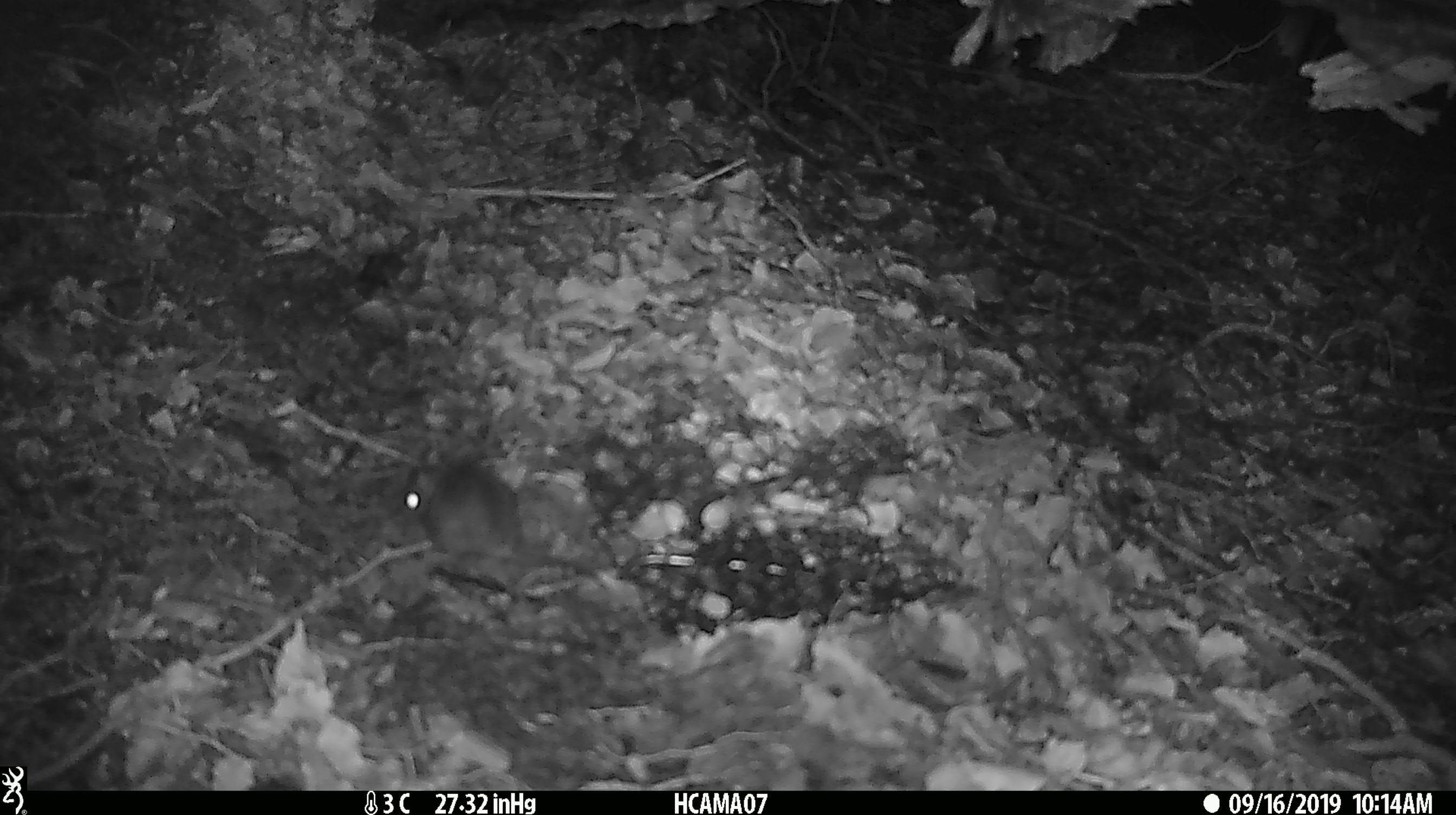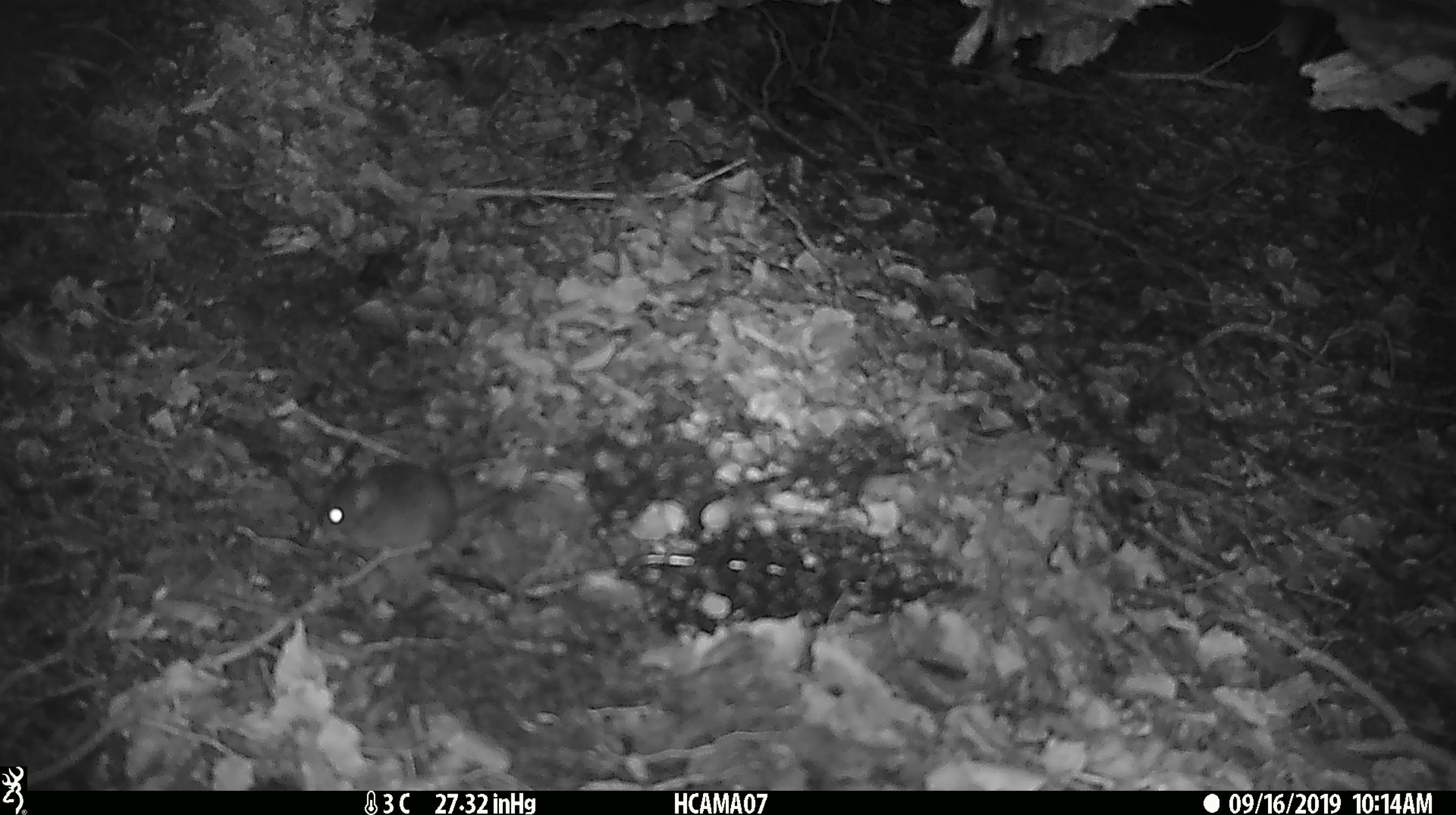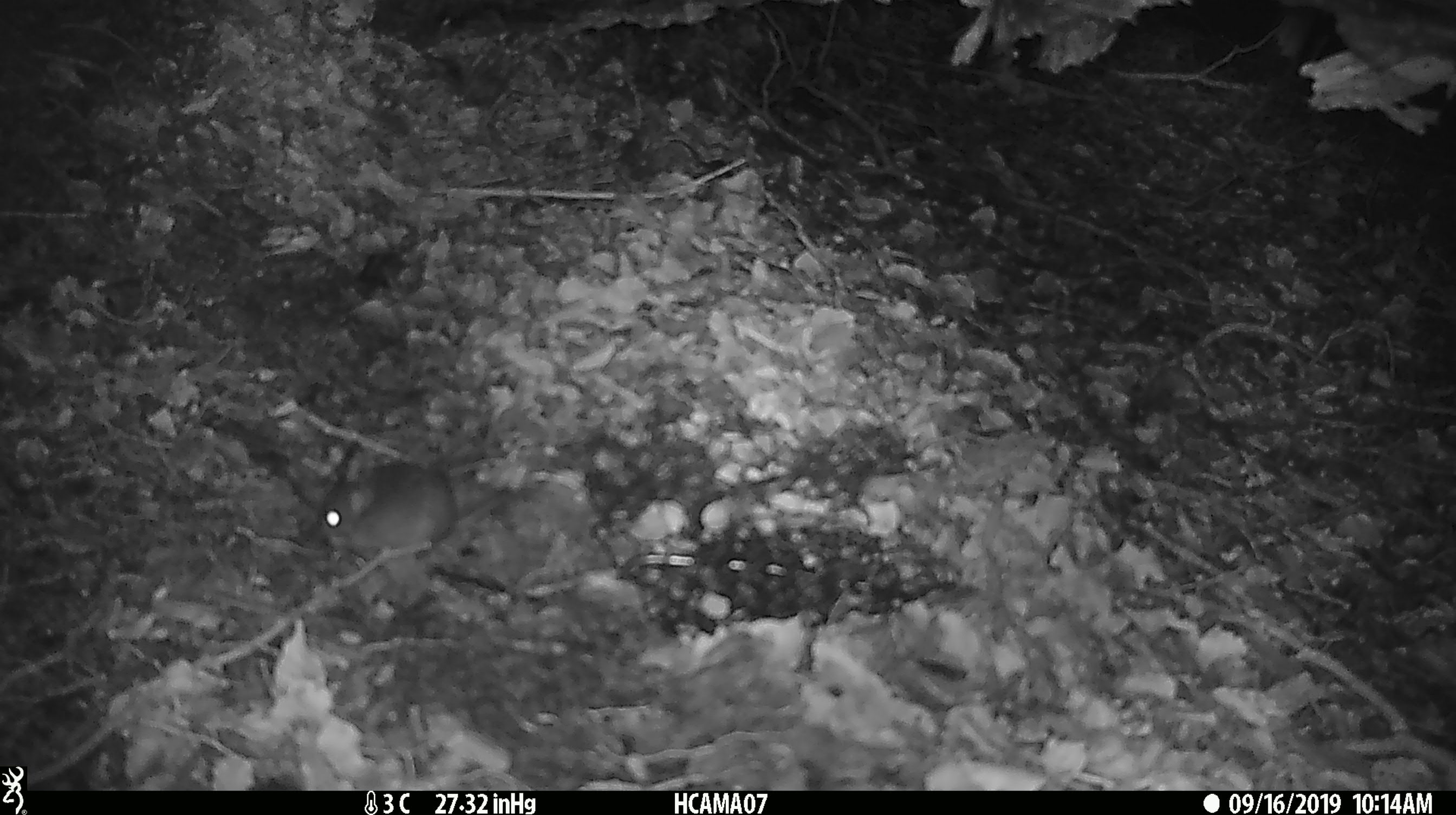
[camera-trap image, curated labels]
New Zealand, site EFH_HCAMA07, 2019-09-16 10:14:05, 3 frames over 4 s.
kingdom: Animalia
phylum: Chordata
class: Mammalia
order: Rodentia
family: Muridae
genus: Mus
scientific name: Mus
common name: mouse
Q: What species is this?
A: Mouse (Mus).